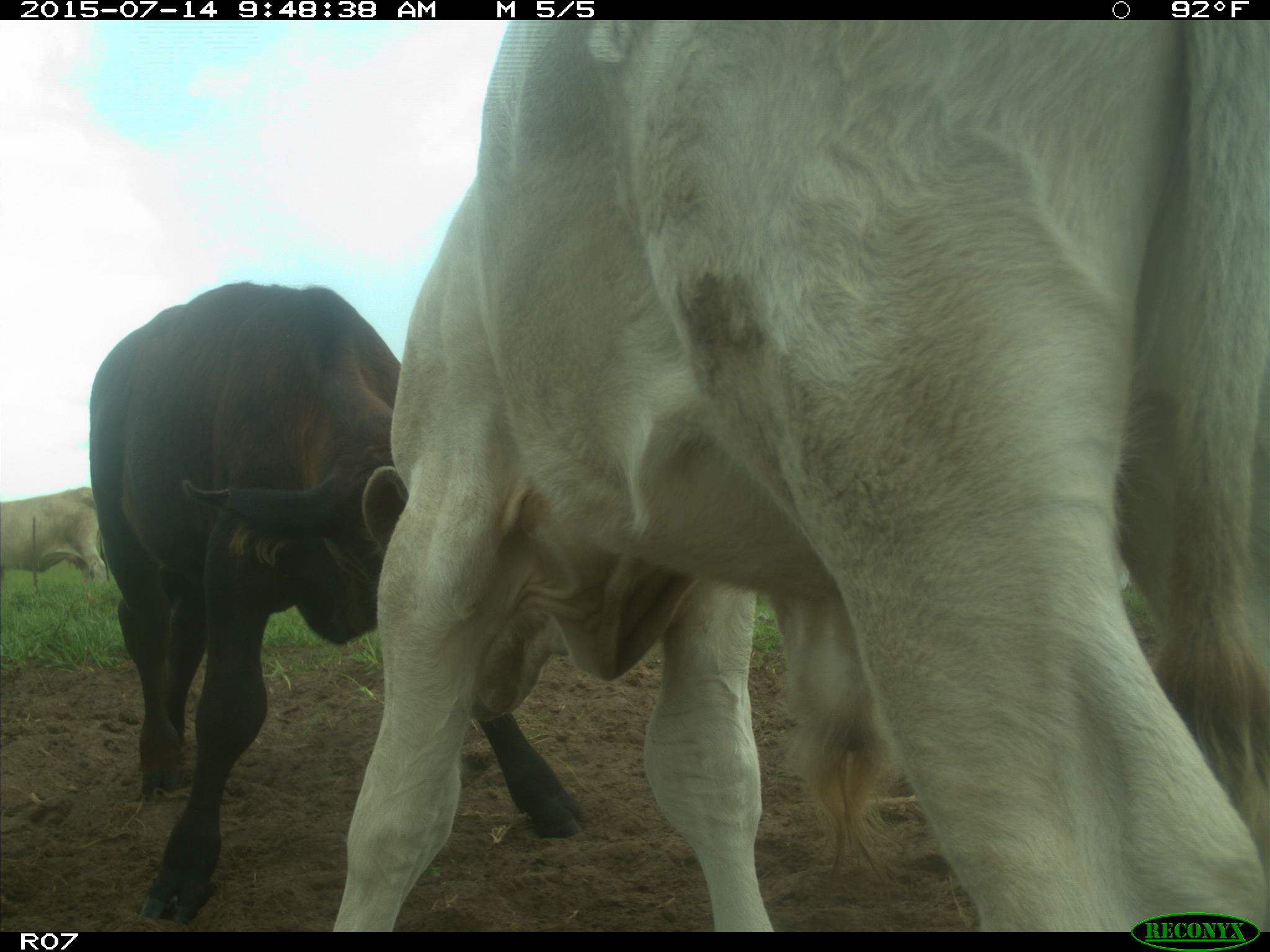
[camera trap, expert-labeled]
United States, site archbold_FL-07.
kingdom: Animalia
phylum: Chordata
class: Mammalia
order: Artiodactyla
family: Bovidae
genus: Bos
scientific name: Bos taurus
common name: domestic cow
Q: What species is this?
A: Bos taurus (domestic cow).